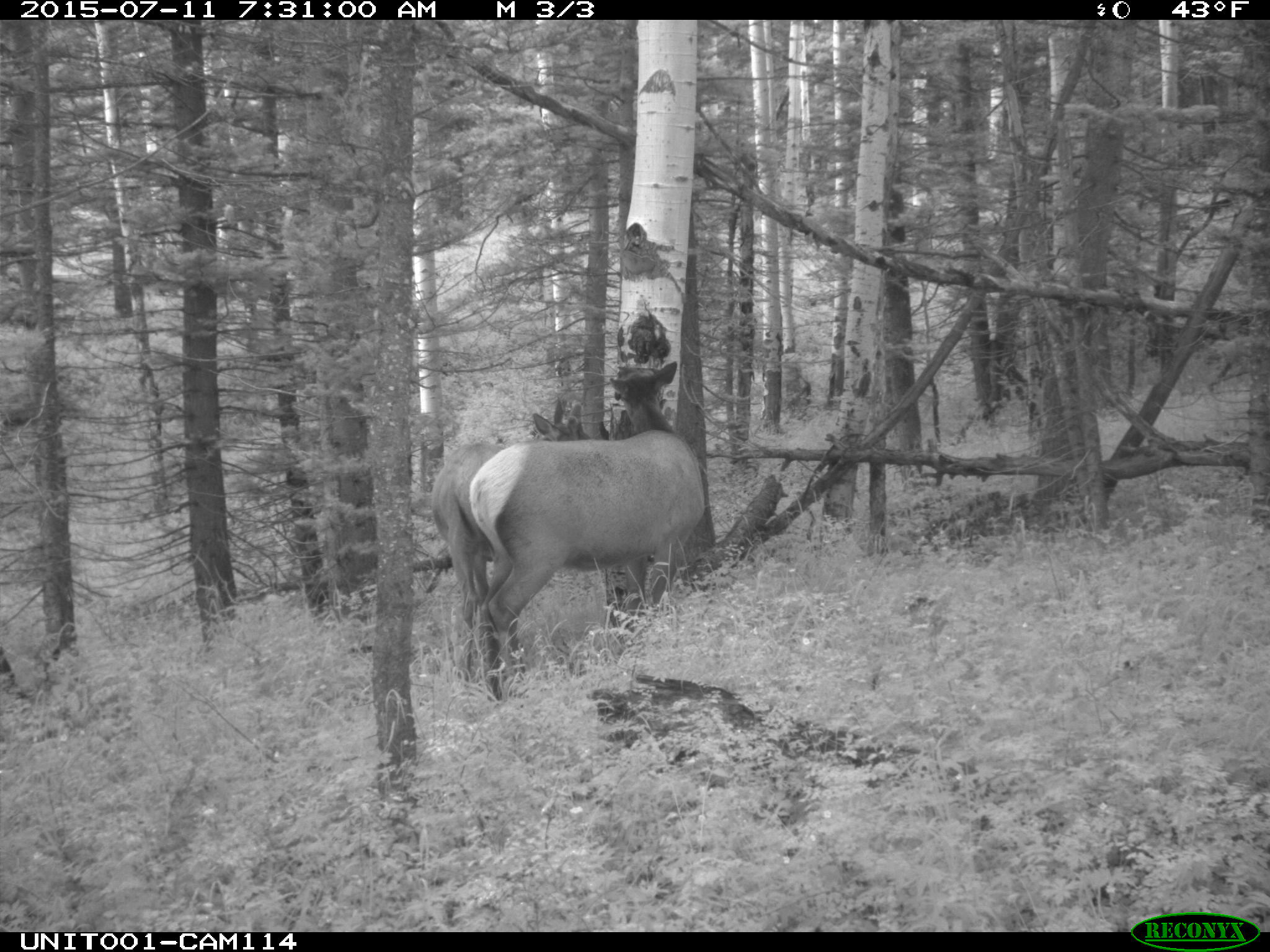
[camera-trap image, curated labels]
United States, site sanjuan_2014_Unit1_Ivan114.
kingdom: Animalia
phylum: Chordata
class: Mammalia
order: Artiodactyla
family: Cervidae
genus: Cervus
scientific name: Cervus elaphus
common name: red deer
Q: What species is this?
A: Cervus elaphus (red deer).